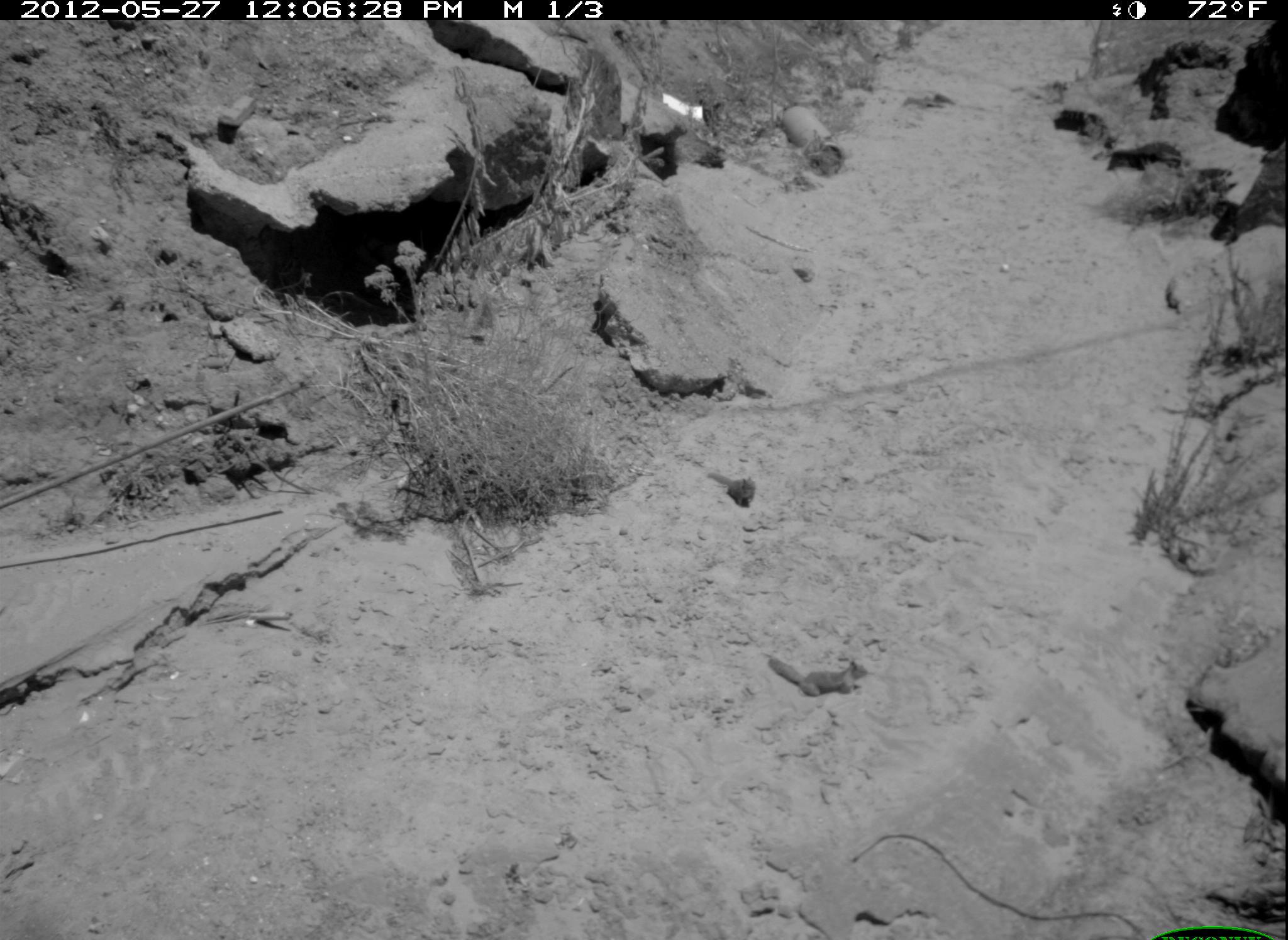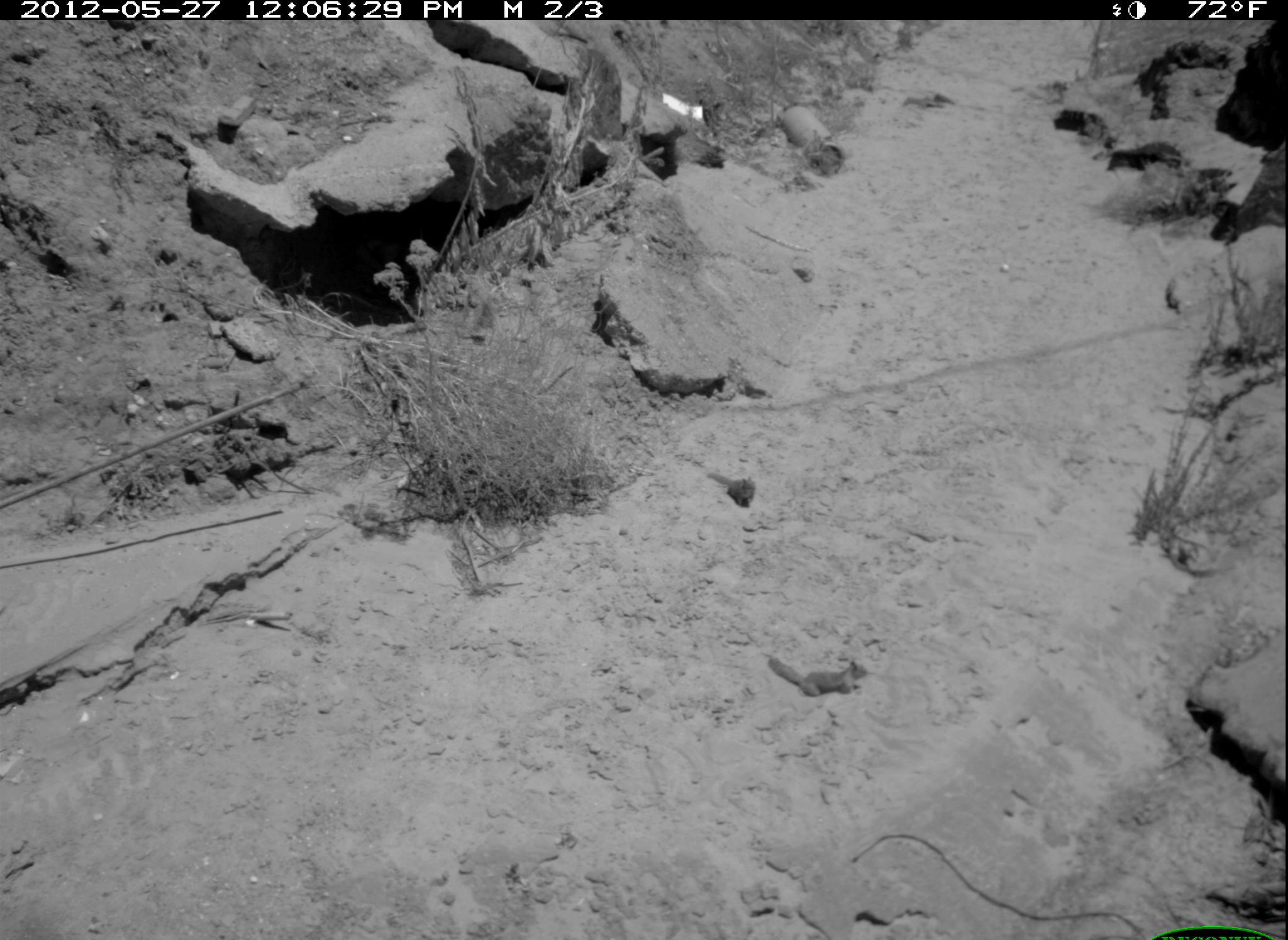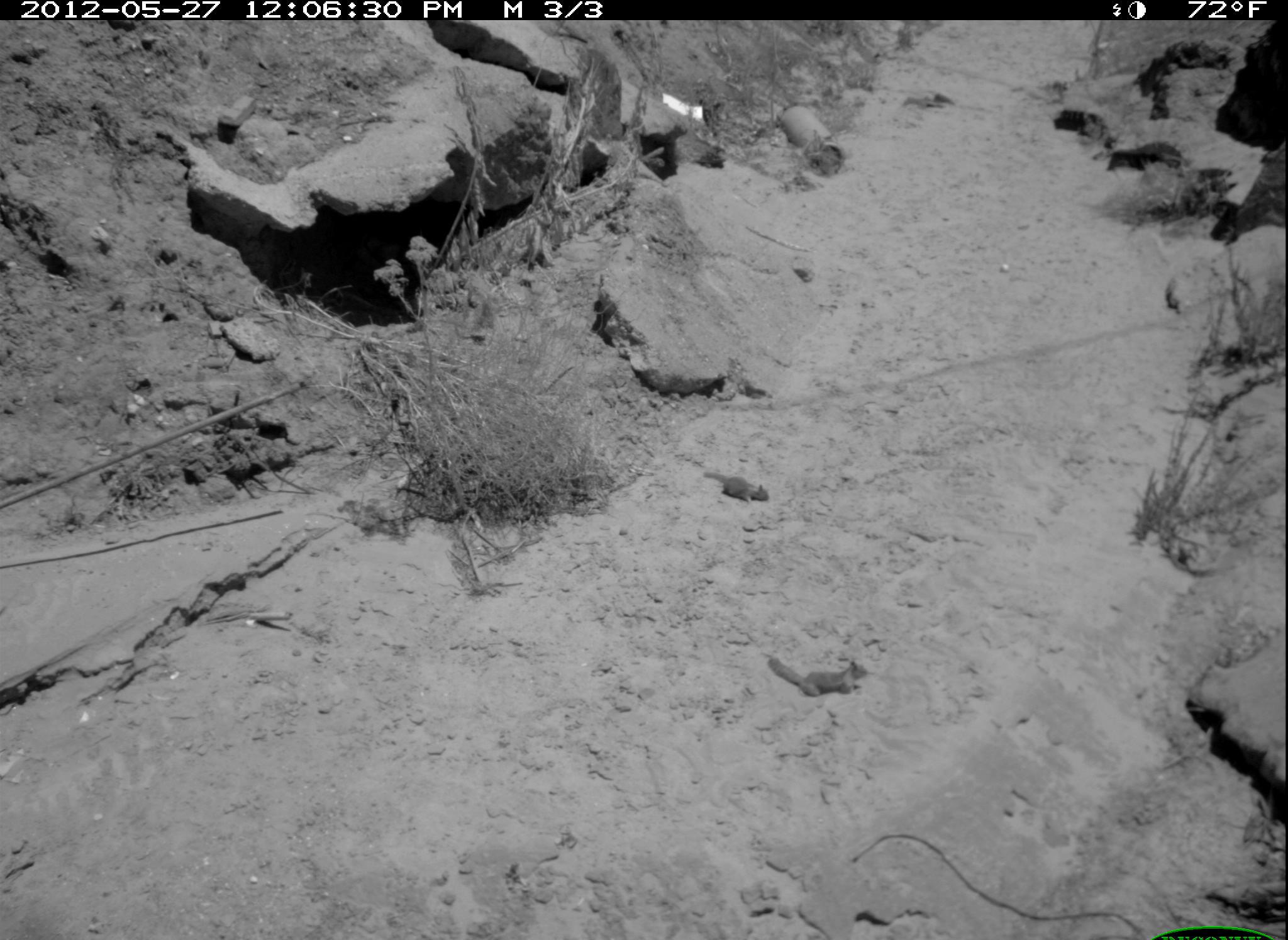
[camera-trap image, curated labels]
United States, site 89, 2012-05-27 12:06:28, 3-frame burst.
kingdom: Animalia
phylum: Chordata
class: Mammalia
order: Rodentia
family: Sciuridae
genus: Sciurus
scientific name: Sciurus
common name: squirrel